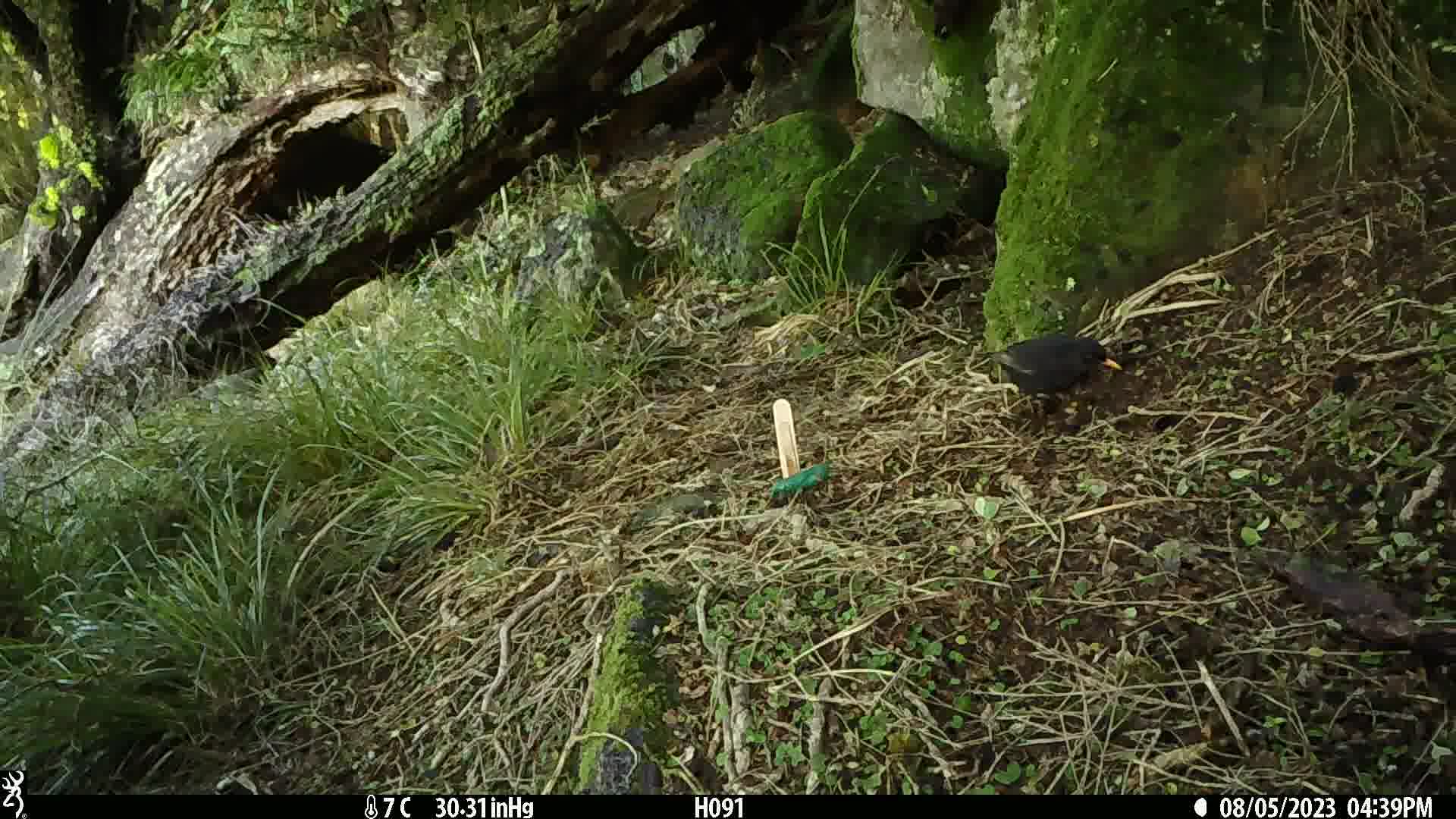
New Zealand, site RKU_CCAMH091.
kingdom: Animalia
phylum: Chordata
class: Aves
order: Passeriformes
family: Turdidae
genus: Turdus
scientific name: Turdus merula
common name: eurasian blackbird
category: blackbird